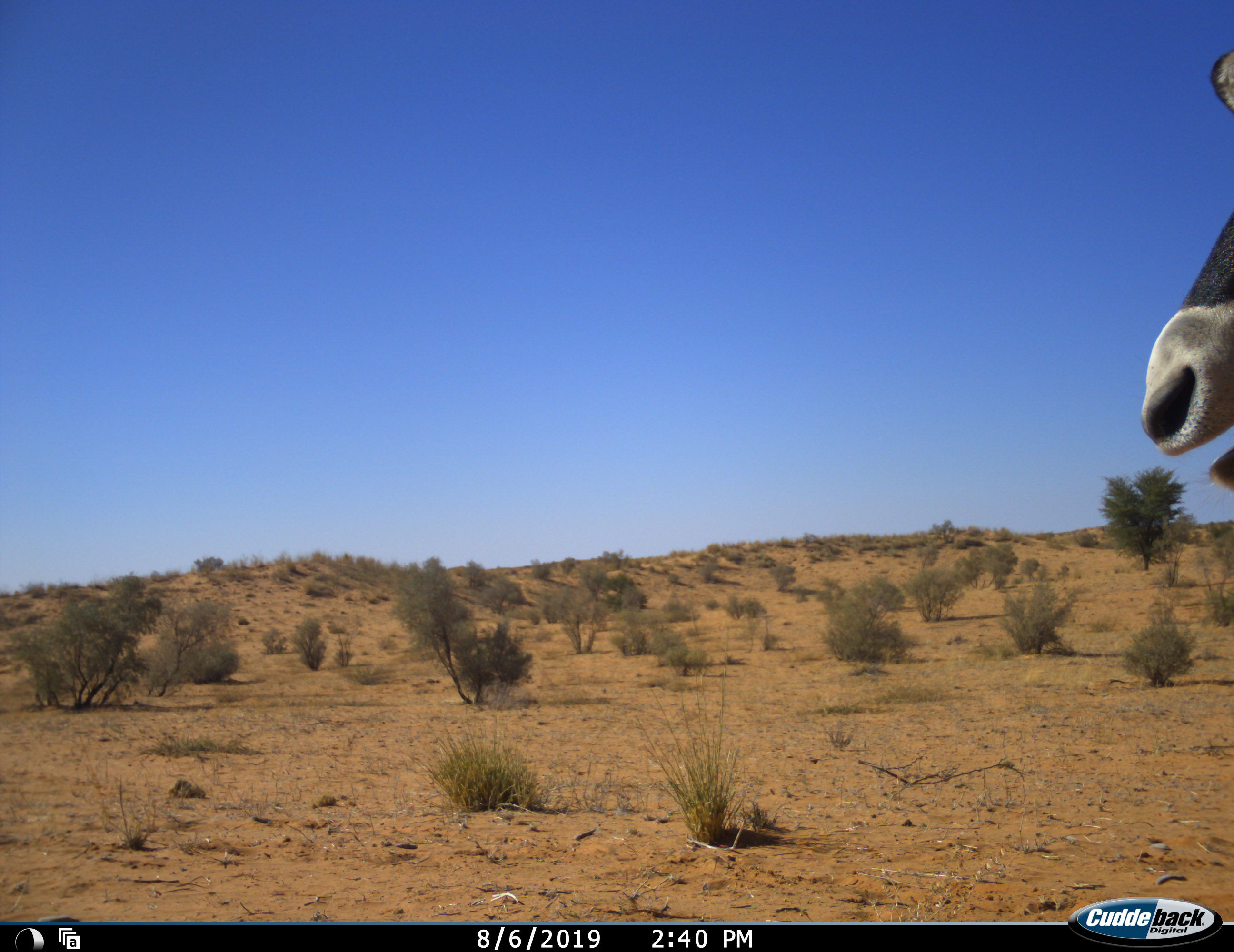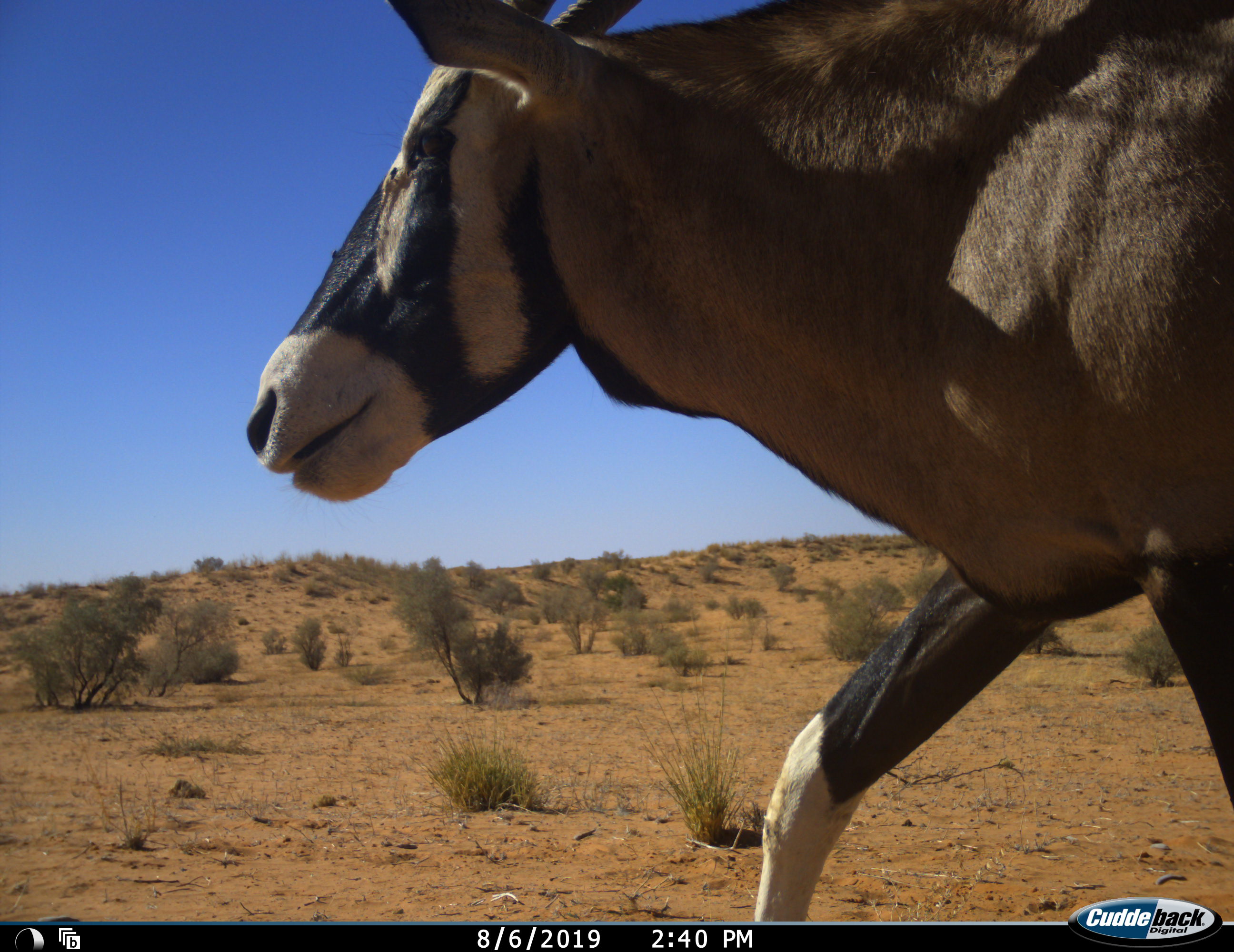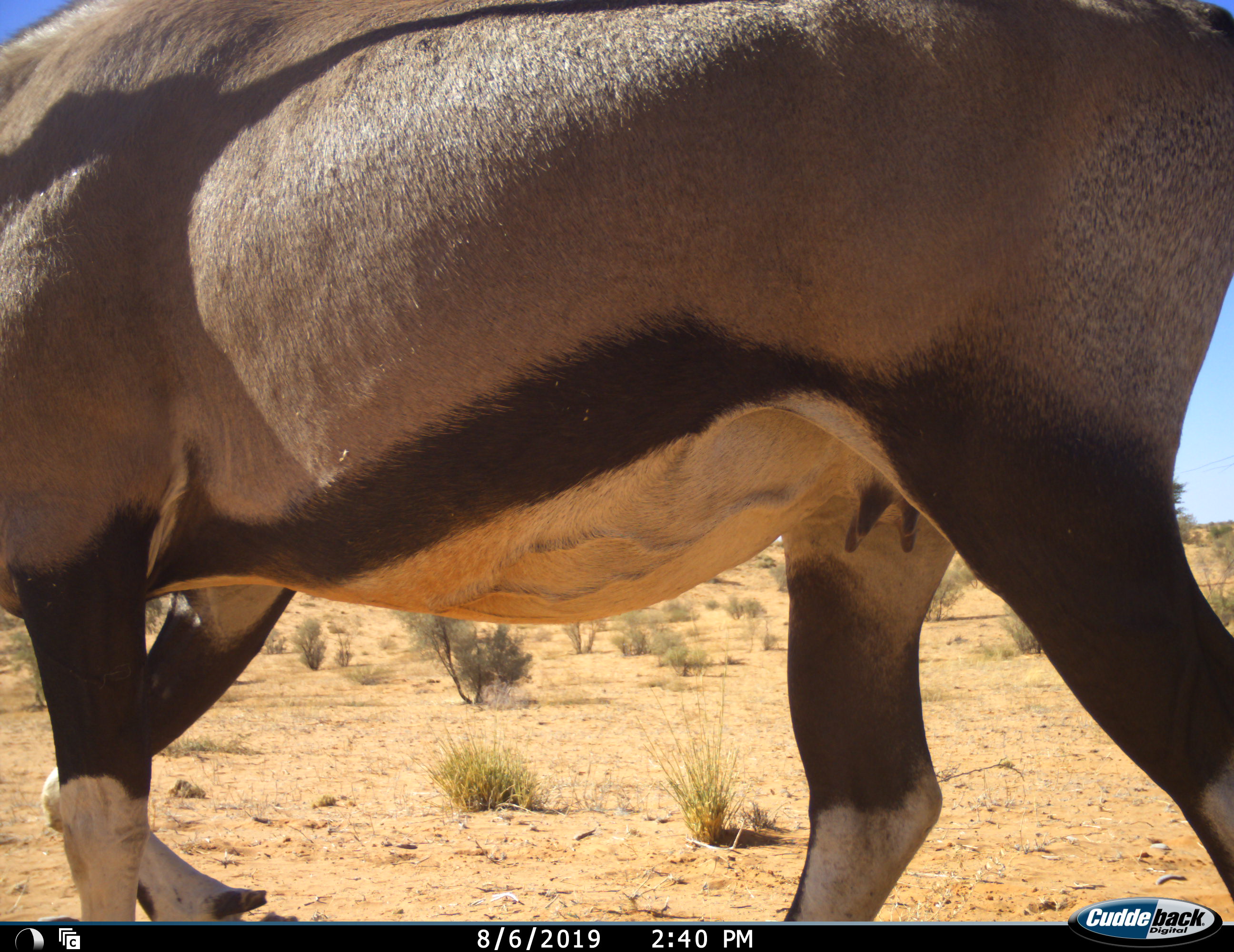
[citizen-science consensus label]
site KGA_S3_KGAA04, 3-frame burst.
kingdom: Animalia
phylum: Chordata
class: Mammalia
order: Artiodactyla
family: Bovidae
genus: Oryx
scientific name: Oryx gazella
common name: gemsbok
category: oryx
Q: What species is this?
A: Oryx (gemsbok) (Oryx gazella).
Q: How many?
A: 1.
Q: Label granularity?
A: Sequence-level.